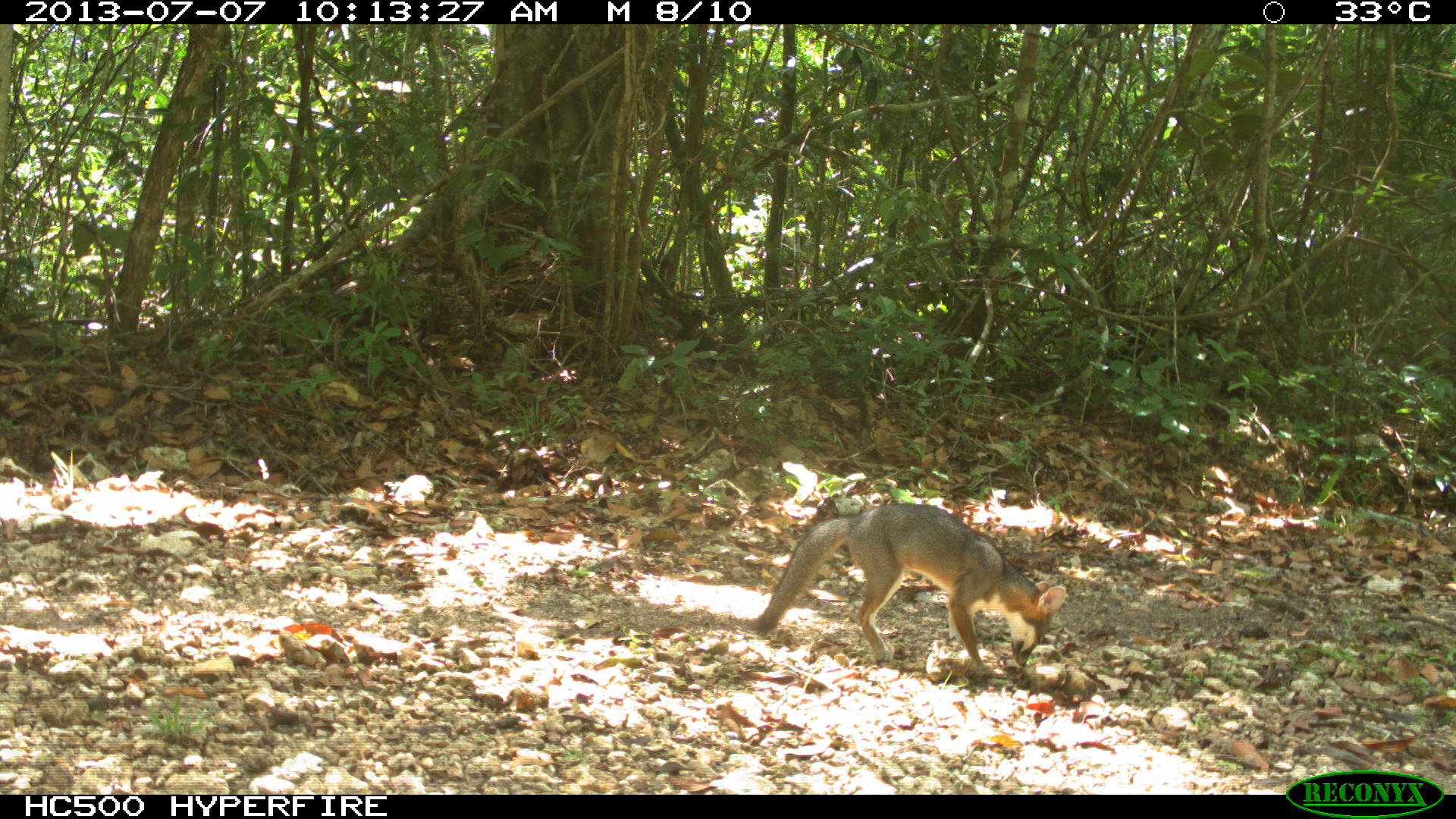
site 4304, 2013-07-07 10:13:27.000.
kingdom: Animalia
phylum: Chordata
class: Mammalia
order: Carnivora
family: Canidae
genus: Urocyon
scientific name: Urocyon cinereoargenteus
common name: gray fox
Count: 1.